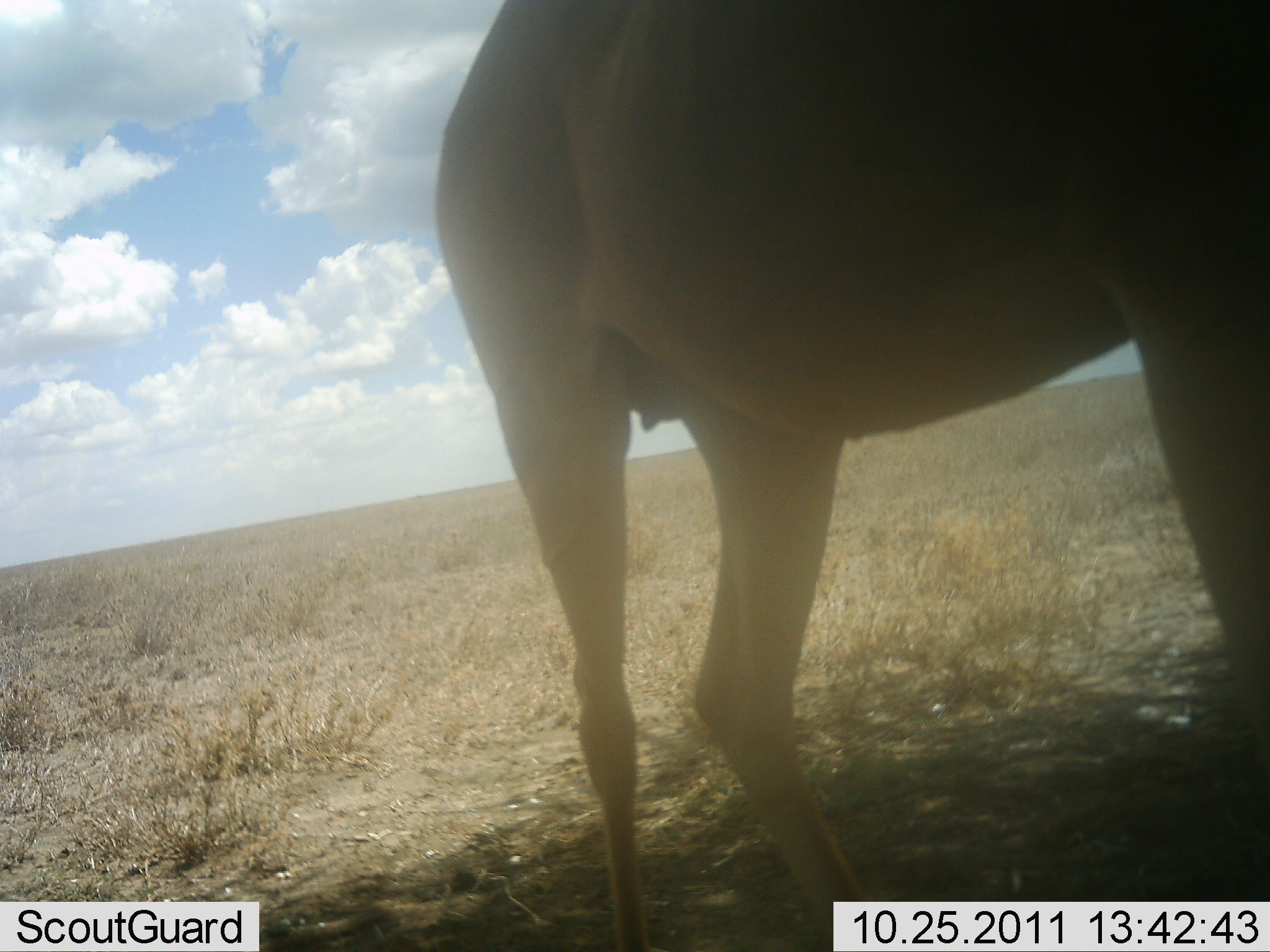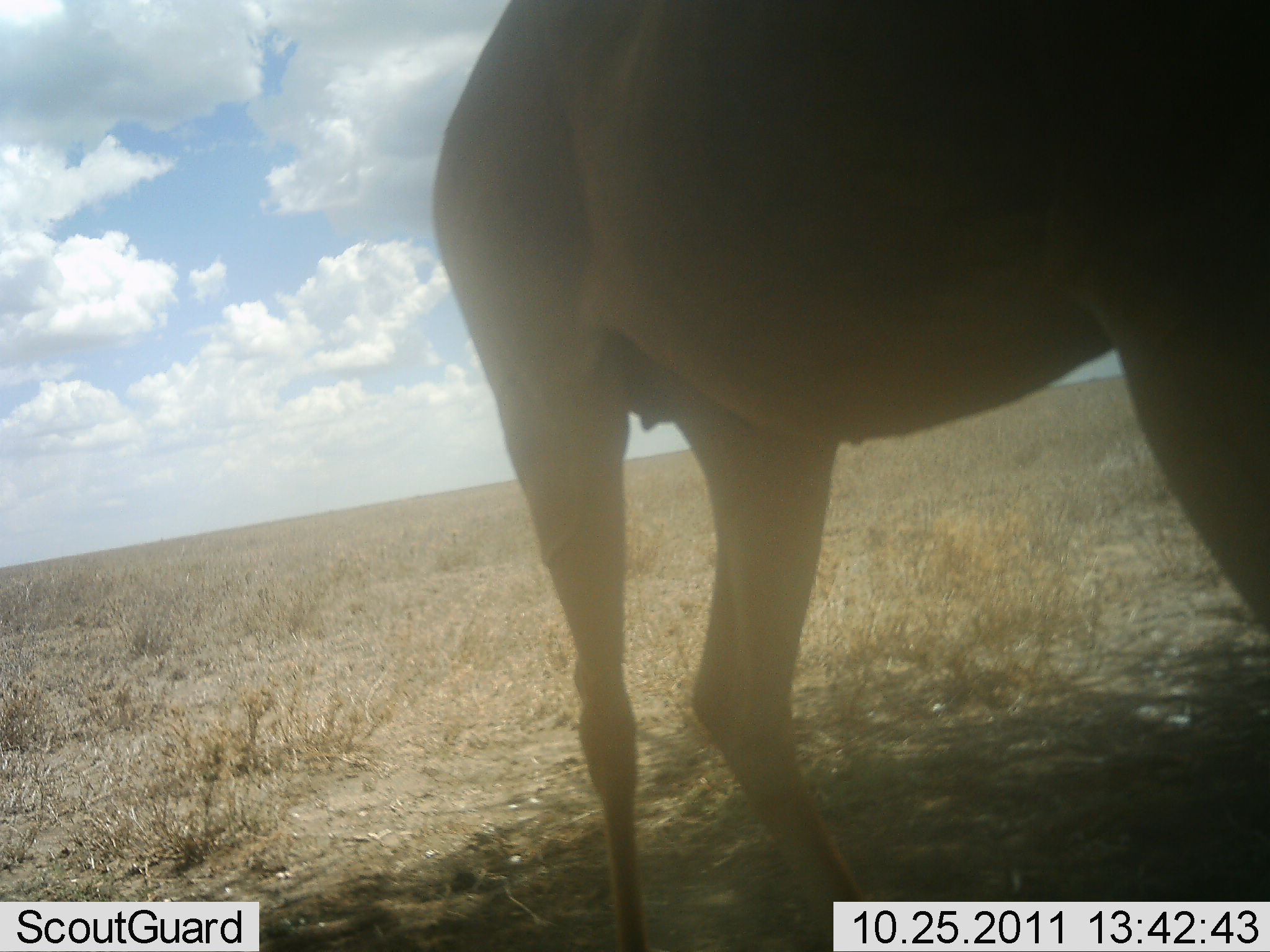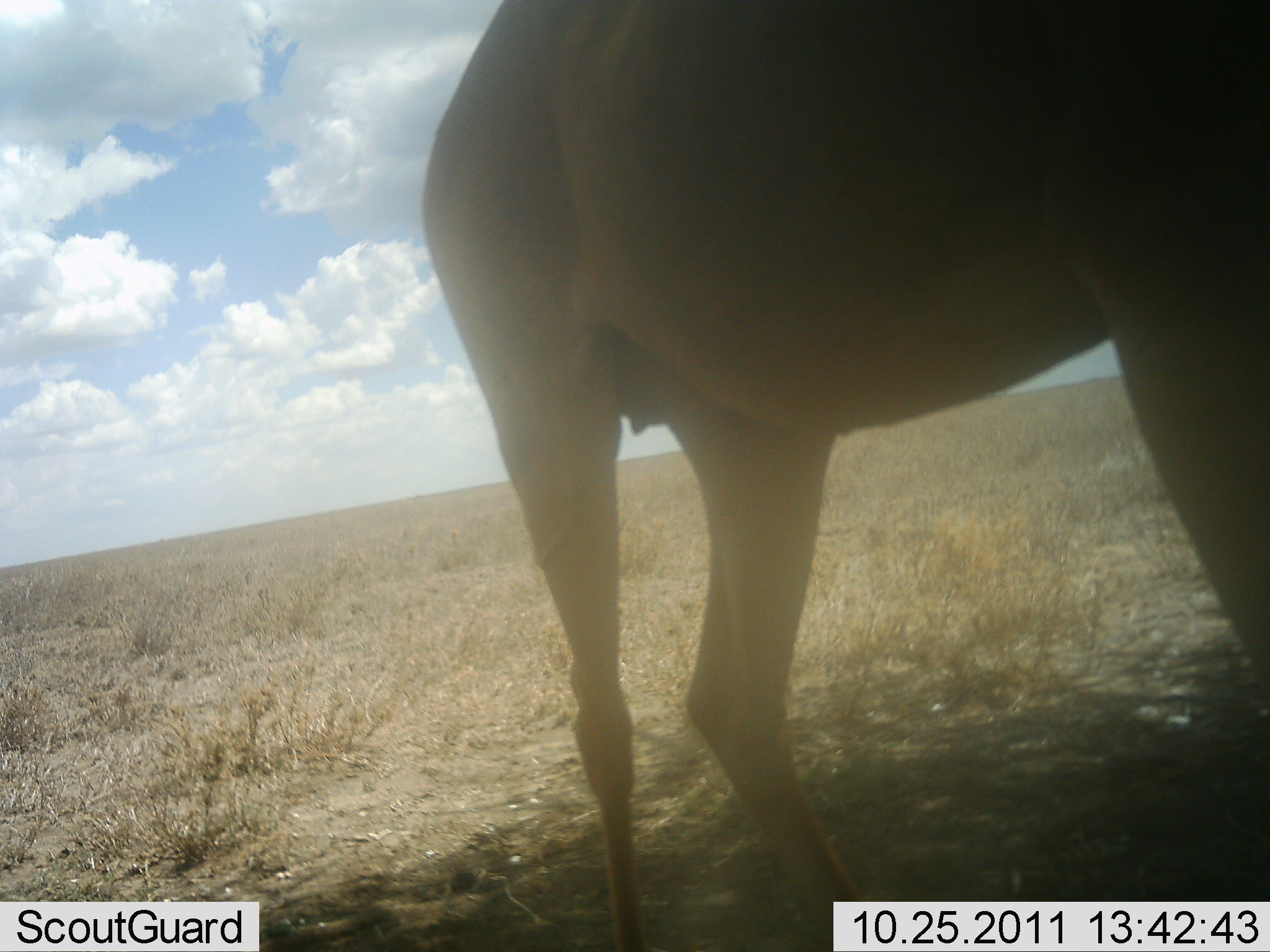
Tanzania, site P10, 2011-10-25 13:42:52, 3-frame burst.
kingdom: Animalia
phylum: Chordata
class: Mammalia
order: Artiodactyla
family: Bovidae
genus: Alcelaphus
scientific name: Alcelaphus buselaphus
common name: hartebeest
Hartebeest (Alcelaphus buselaphus), count 1. Behavior (volunteer vote fractions): standing 100%, resting 0%, moving 0%, interacting 0%. Young present (vote fraction): 0%. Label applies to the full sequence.